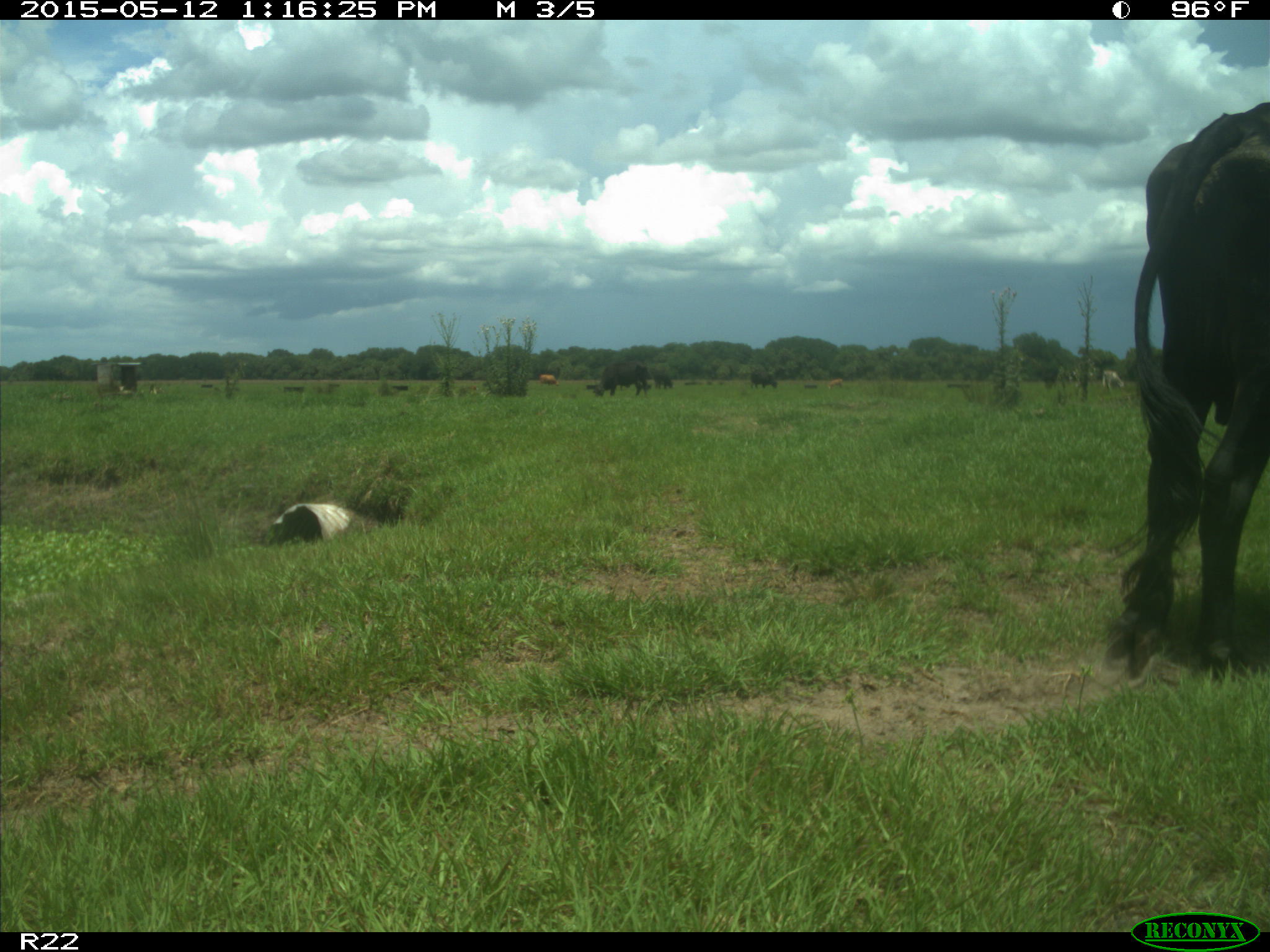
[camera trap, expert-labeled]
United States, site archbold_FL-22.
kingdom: Animalia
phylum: Chordata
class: Mammalia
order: Artiodactyla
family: Bovidae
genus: Bos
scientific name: Bos taurus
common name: domestic cow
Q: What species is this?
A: Bos taurus (domestic cow).